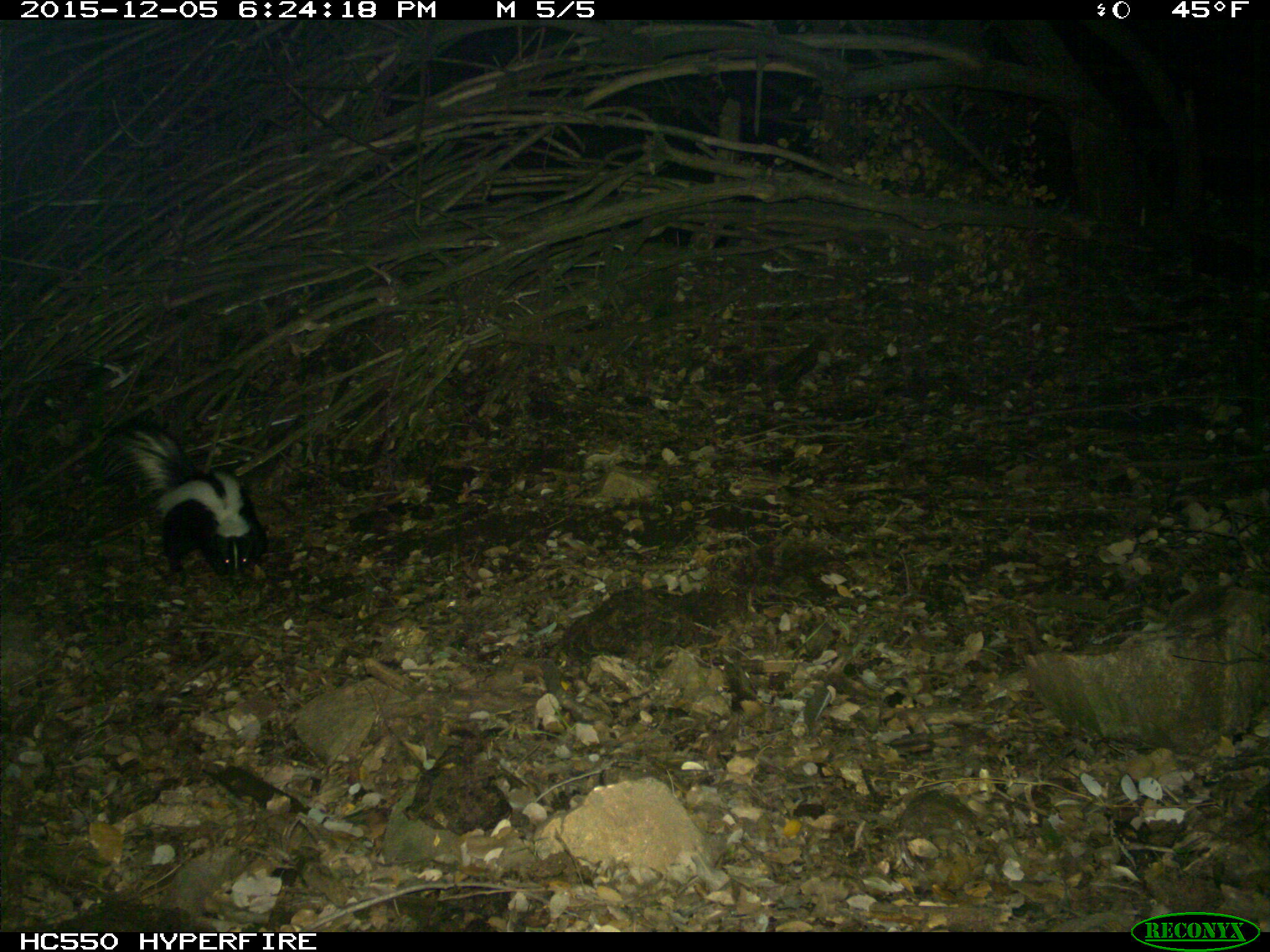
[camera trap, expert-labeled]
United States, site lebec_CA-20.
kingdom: Animalia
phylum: Chordata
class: Mammalia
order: Carnivora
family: Mephitidae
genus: Mephitis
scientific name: Mephitis mephitis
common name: striped skunk